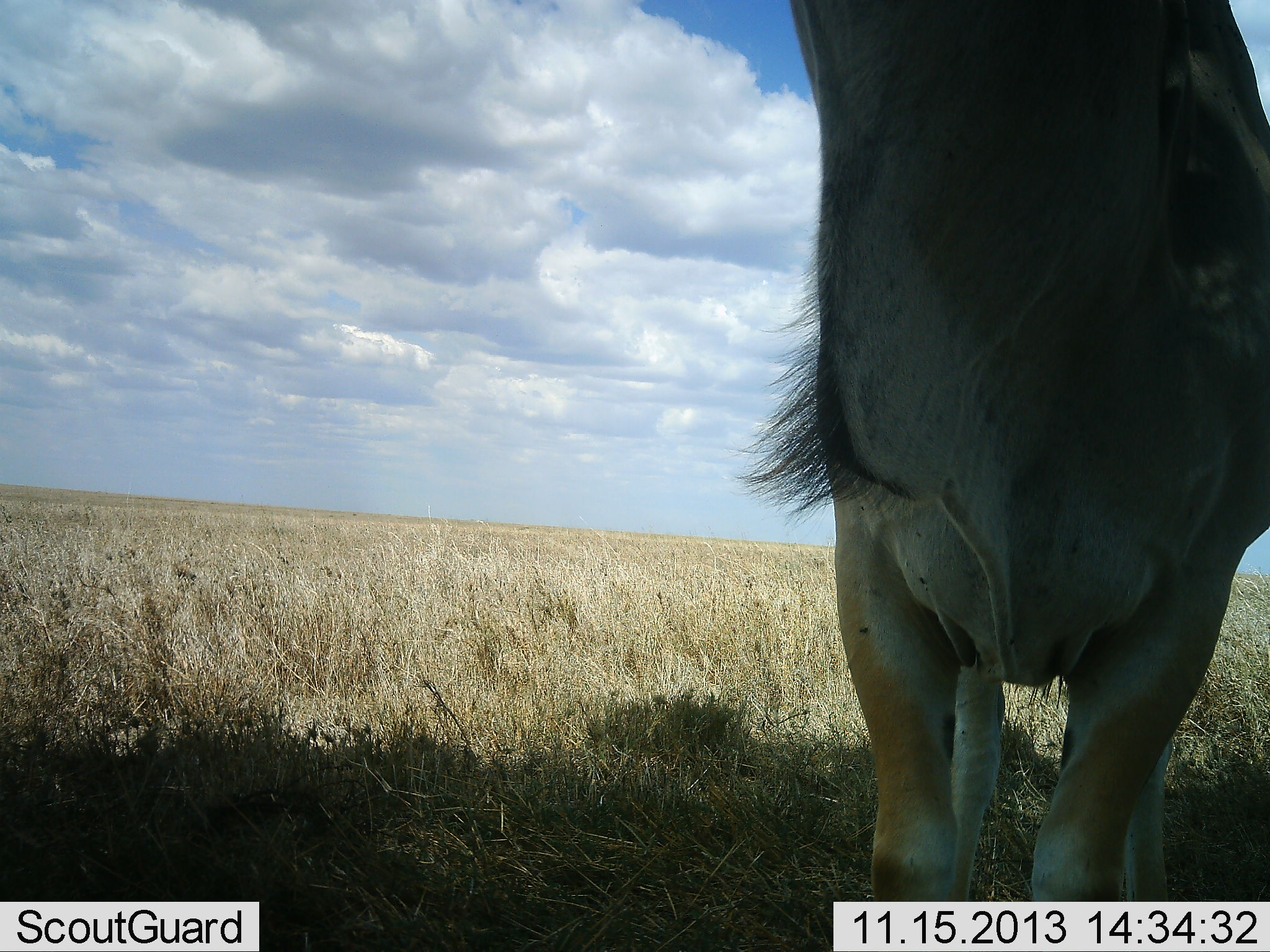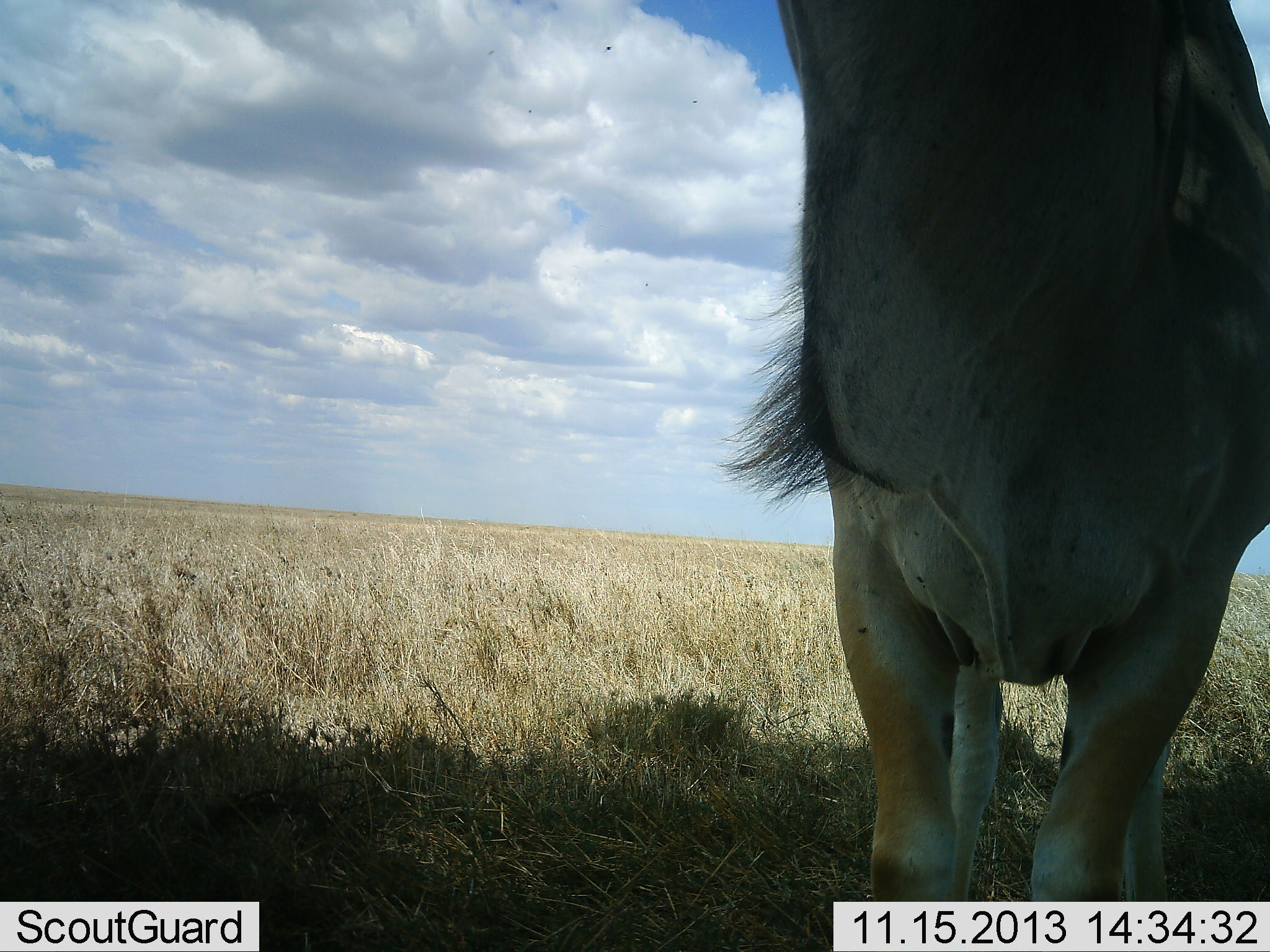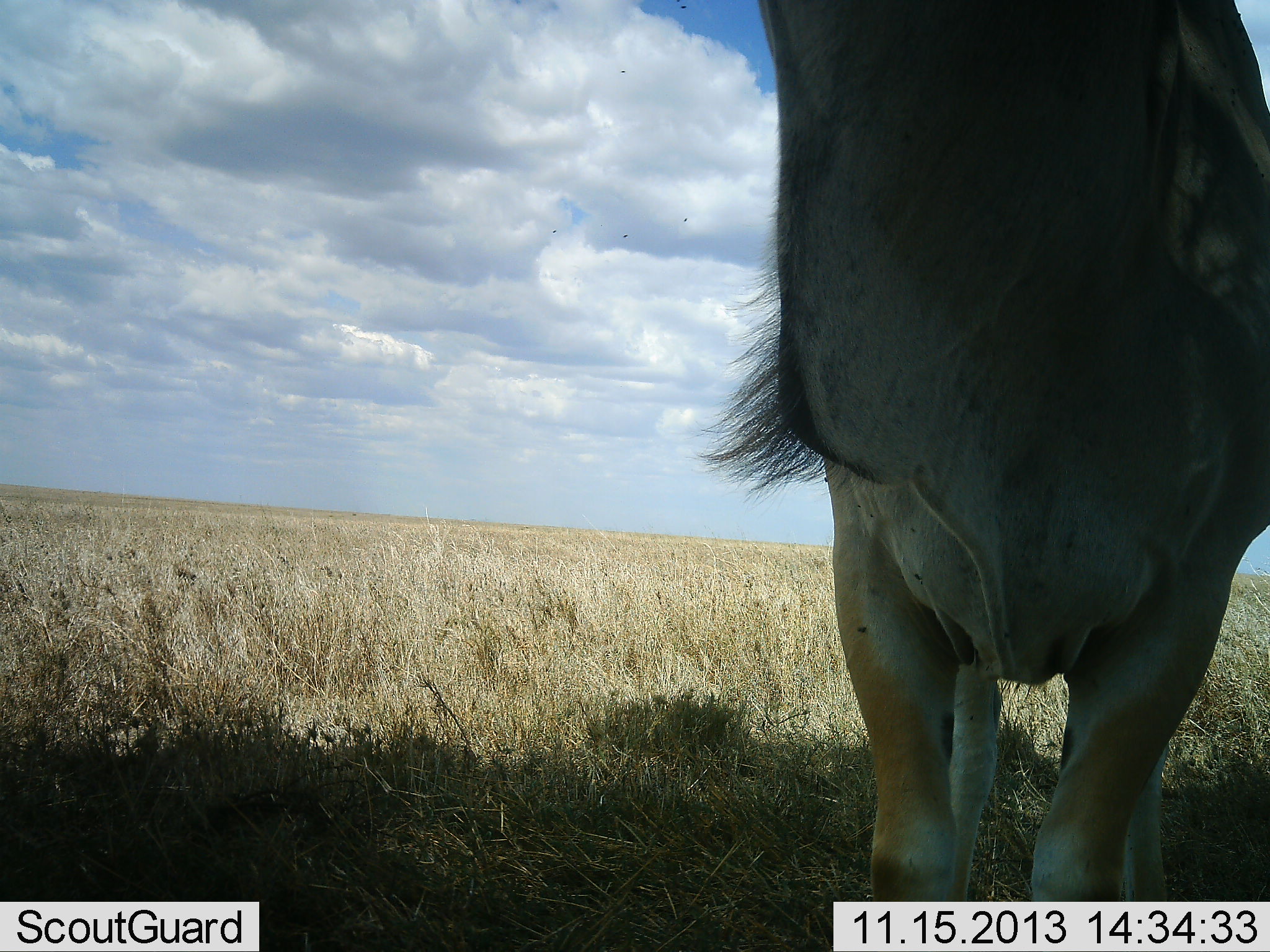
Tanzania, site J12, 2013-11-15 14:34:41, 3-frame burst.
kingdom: Animalia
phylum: Chordata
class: Mammalia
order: Artiodactyla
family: Bovidae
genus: Tragelaphus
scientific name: Tragelaphus oryx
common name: eland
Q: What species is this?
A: Eland (Tragelaphus oryx).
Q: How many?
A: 1.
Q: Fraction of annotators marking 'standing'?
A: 100%.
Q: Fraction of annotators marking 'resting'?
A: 0%.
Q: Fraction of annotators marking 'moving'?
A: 0%.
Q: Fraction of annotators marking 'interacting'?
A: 0%.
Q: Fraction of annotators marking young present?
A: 0%.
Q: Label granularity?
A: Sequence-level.